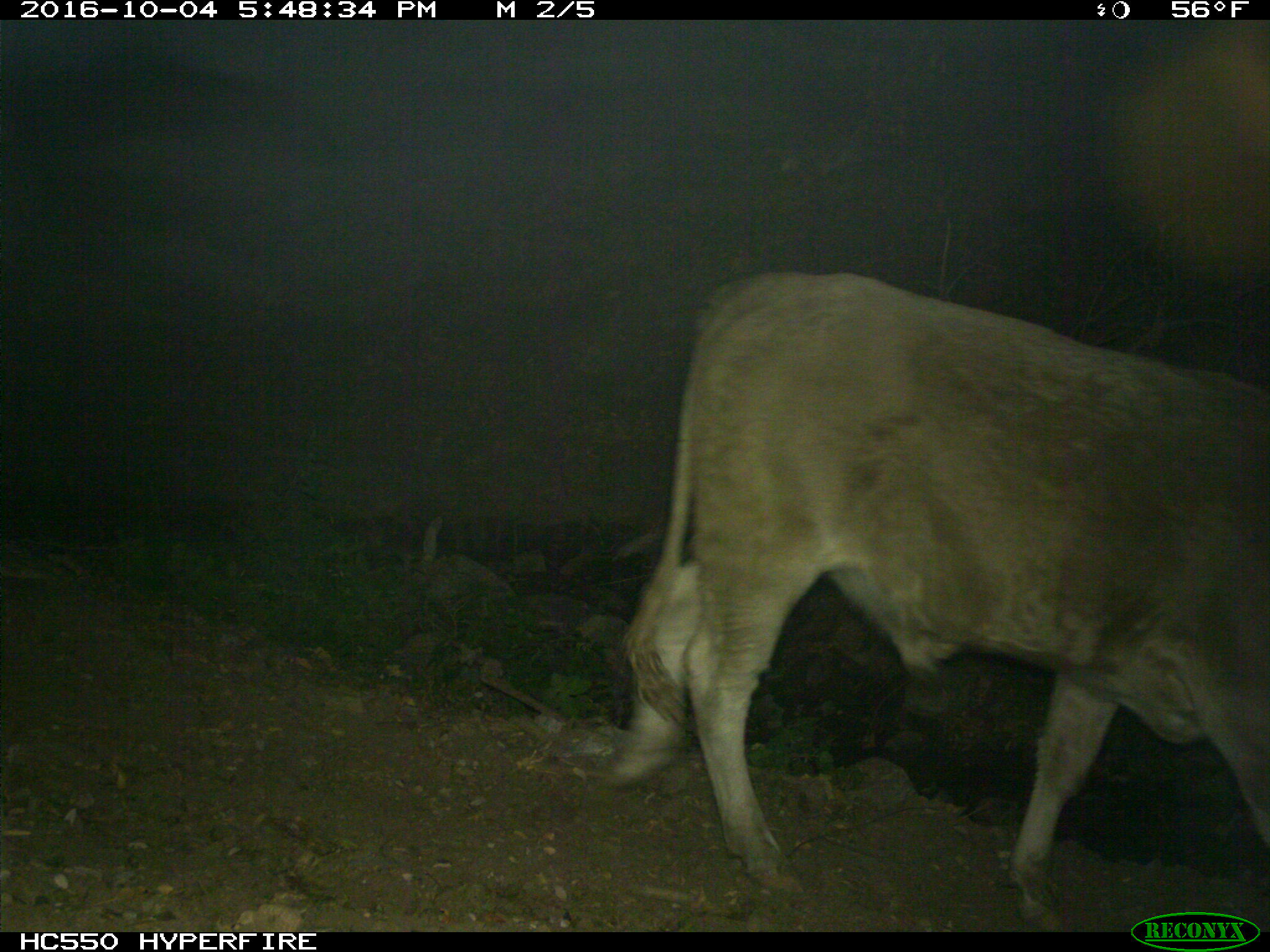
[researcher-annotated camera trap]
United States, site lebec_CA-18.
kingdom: Animalia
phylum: Chordata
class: Mammalia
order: Artiodactyla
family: Bovidae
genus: Bos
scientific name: Bos taurus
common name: domestic cow